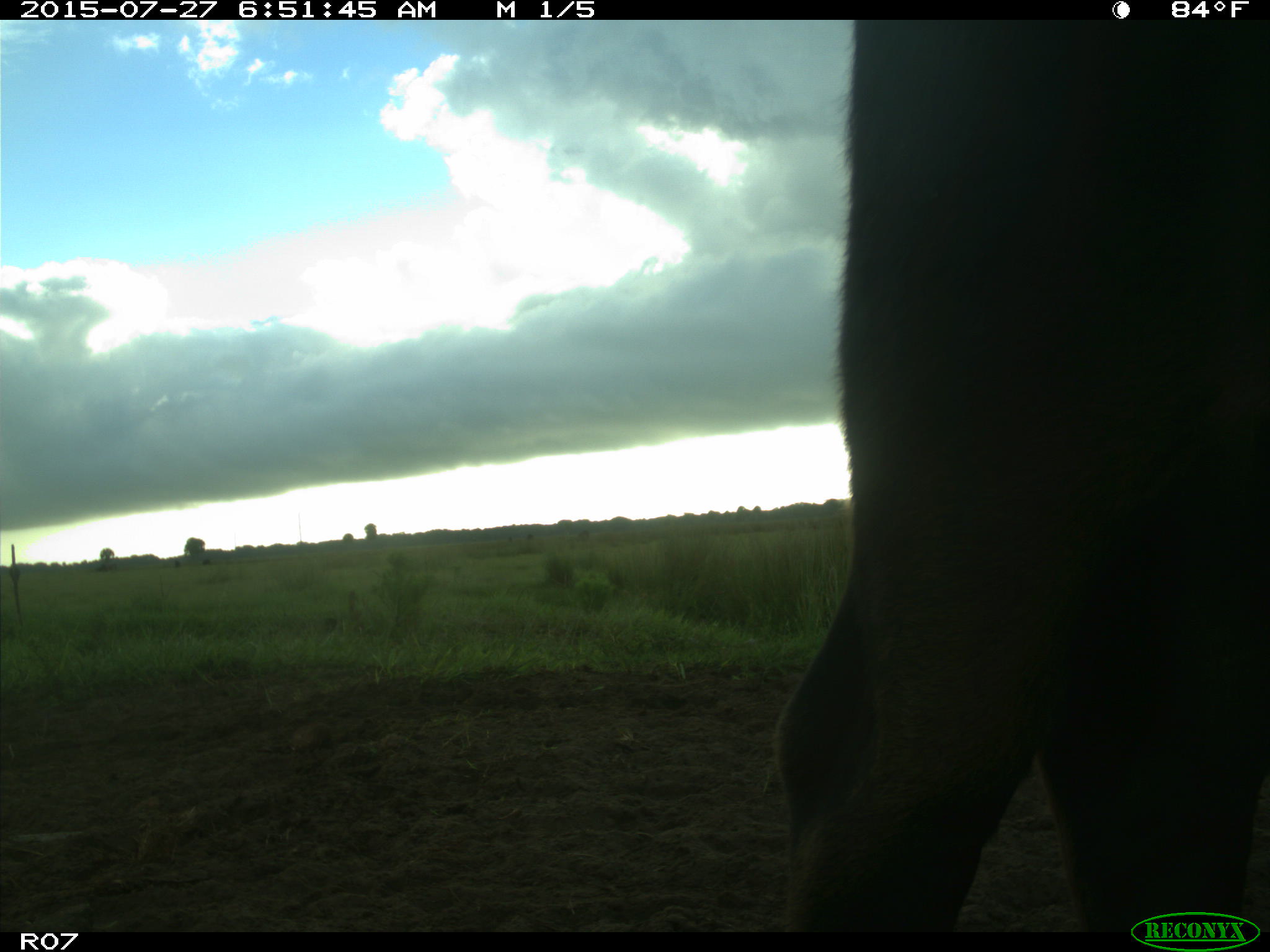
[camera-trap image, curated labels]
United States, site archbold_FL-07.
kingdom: Animalia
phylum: Chordata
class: Mammalia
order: Artiodactyla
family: Bovidae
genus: Bos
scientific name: Bos taurus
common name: domestic cow